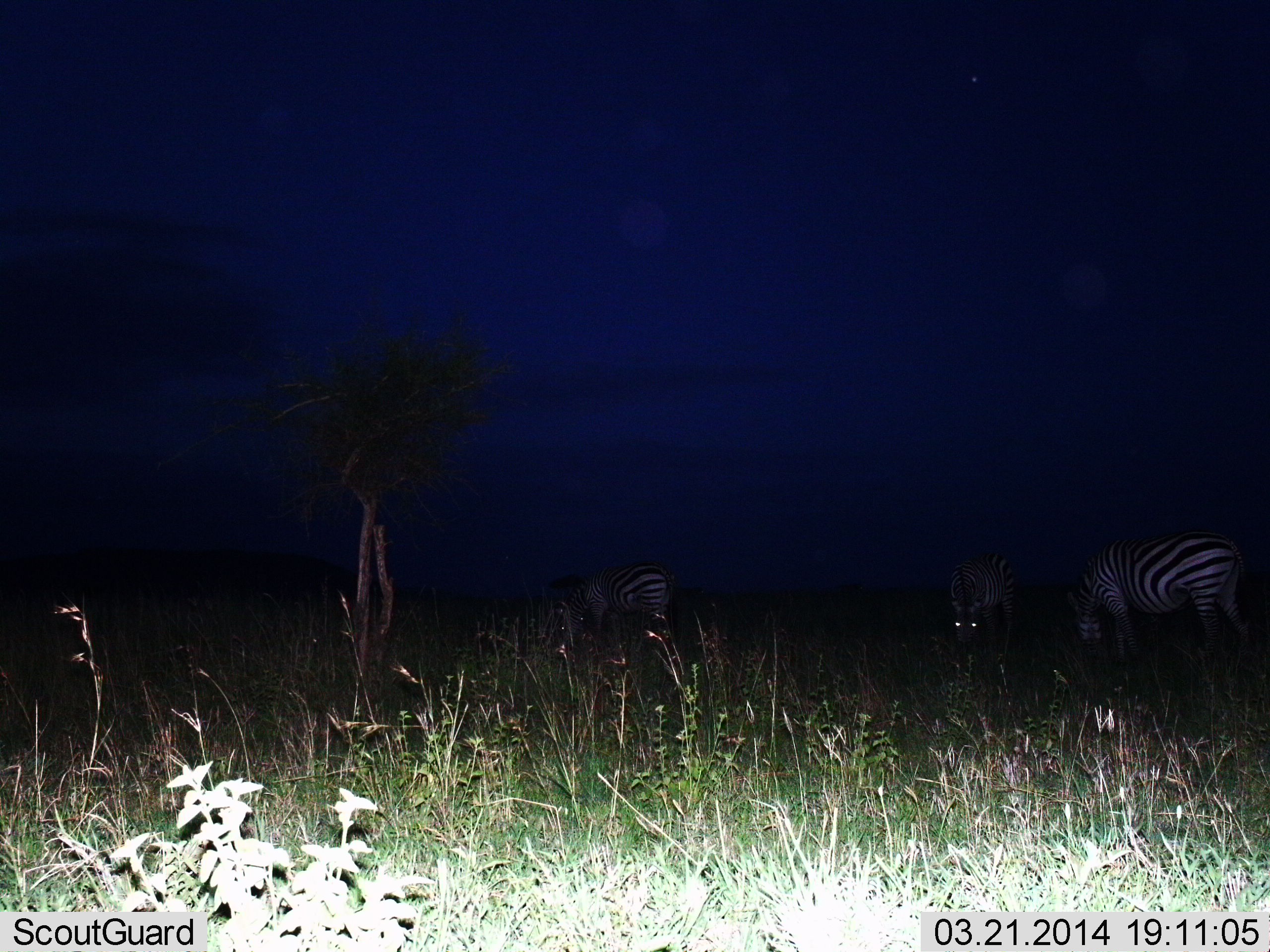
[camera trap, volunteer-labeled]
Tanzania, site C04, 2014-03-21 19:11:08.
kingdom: Animalia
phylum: Chordata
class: Mammalia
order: Perissodactyla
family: Equidae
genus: Equus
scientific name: Equus quagga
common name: plains zebra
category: zebra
Zebra (plains zebra) (Equus quagga), count 3. Behavior (volunteer vote fractions): standing 60%, resting 10%, moving 10%, interacting 0%. Young present (vote fraction): 0%. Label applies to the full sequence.